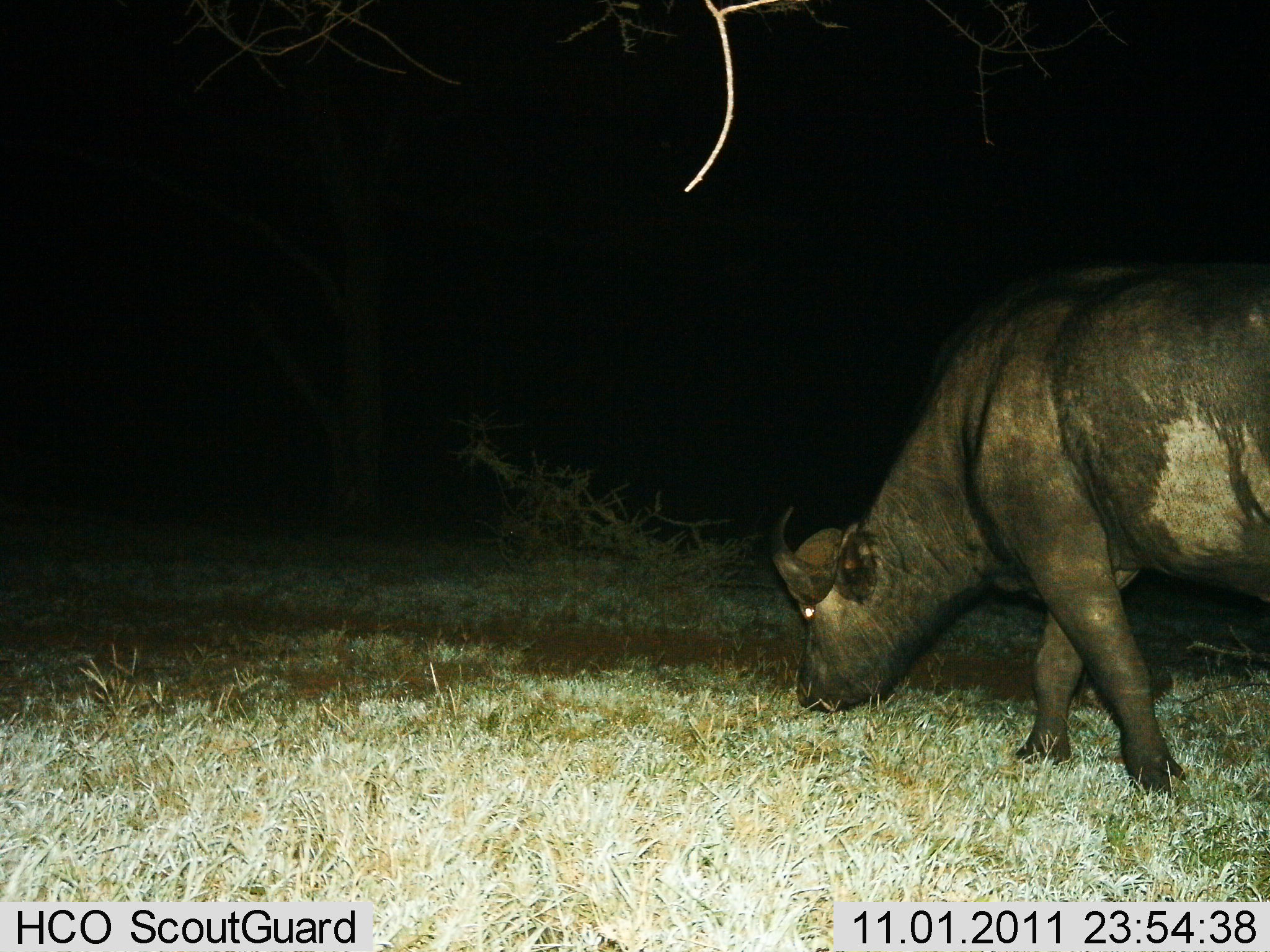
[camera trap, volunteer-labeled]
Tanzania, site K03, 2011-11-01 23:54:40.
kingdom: Animalia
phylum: Chordata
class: Mammalia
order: Artiodactyla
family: Bovidae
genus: Syncerus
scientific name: Syncerus caffer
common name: cape buffalo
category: buffalo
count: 1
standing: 27%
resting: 0%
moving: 7%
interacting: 0%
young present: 0%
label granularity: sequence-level